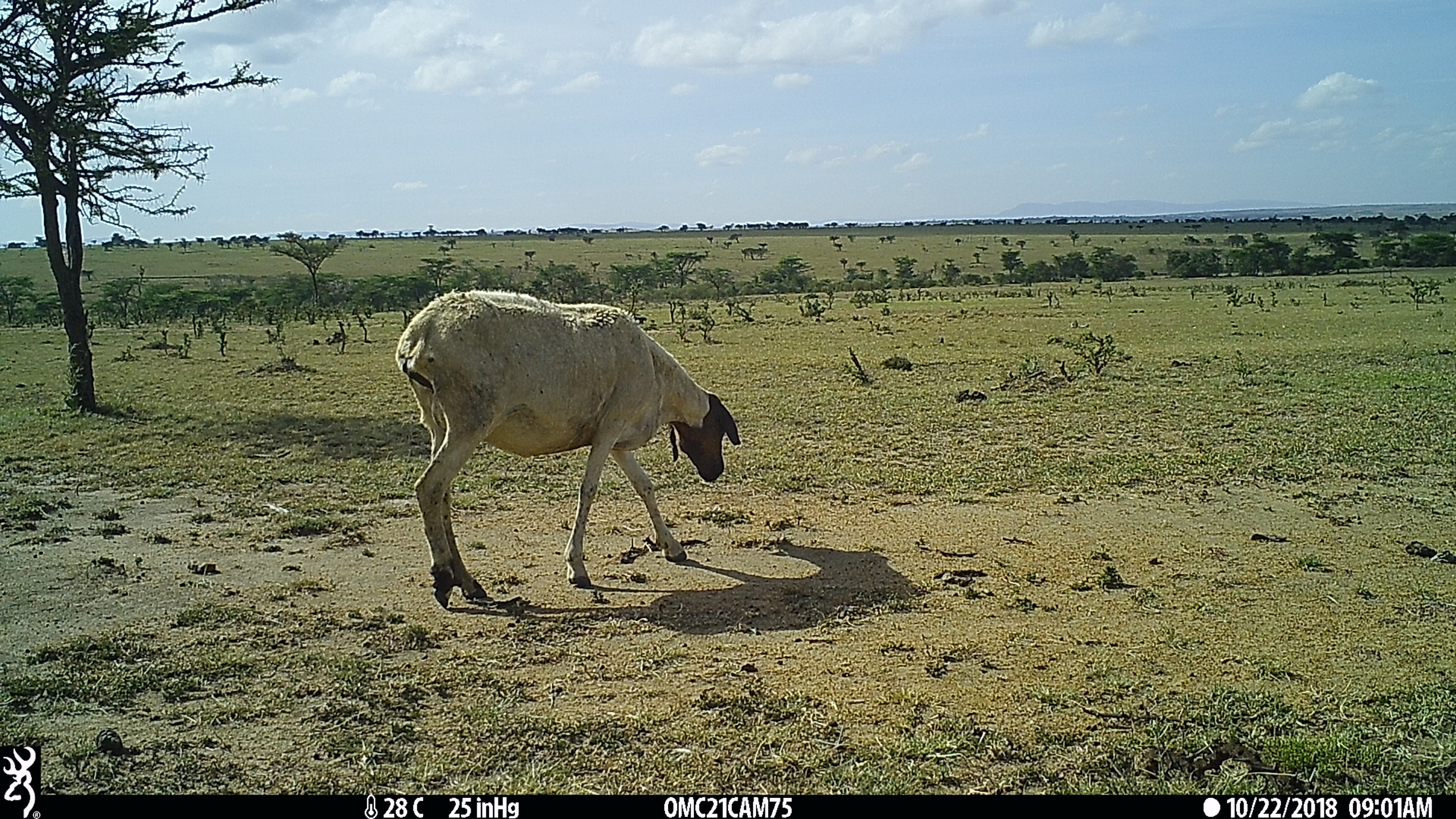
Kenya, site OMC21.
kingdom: Animalia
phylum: Chordata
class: Mammalia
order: Artiodactyla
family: Bovidae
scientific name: Bovidae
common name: sheep or goat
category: shoat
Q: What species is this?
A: Shoat (sheep or goat) (Bovidae).